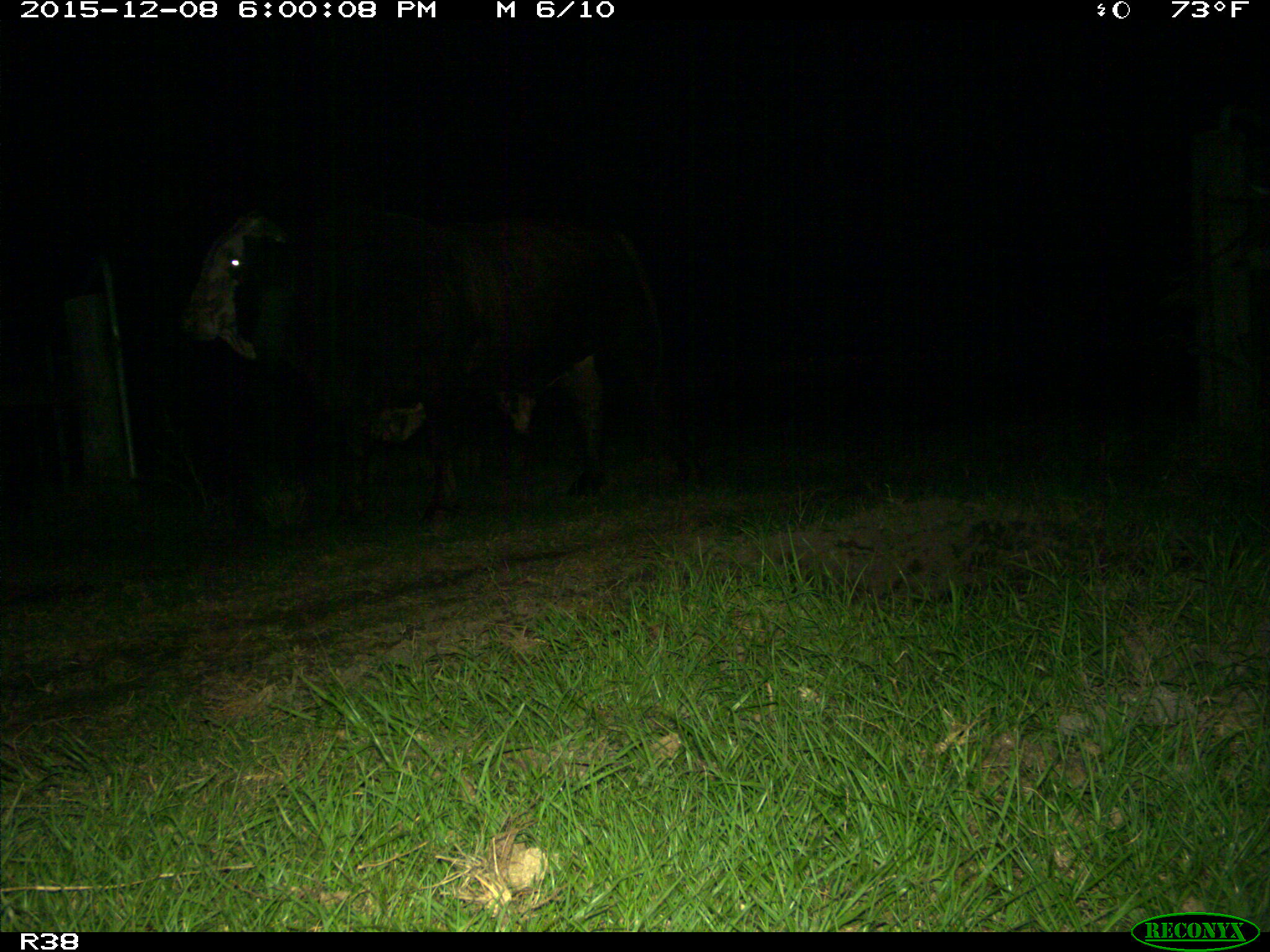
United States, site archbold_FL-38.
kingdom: Animalia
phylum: Chordata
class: Mammalia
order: Artiodactyla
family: Bovidae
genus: Bos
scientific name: Bos taurus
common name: domestic cow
Bos taurus (domestic cow).